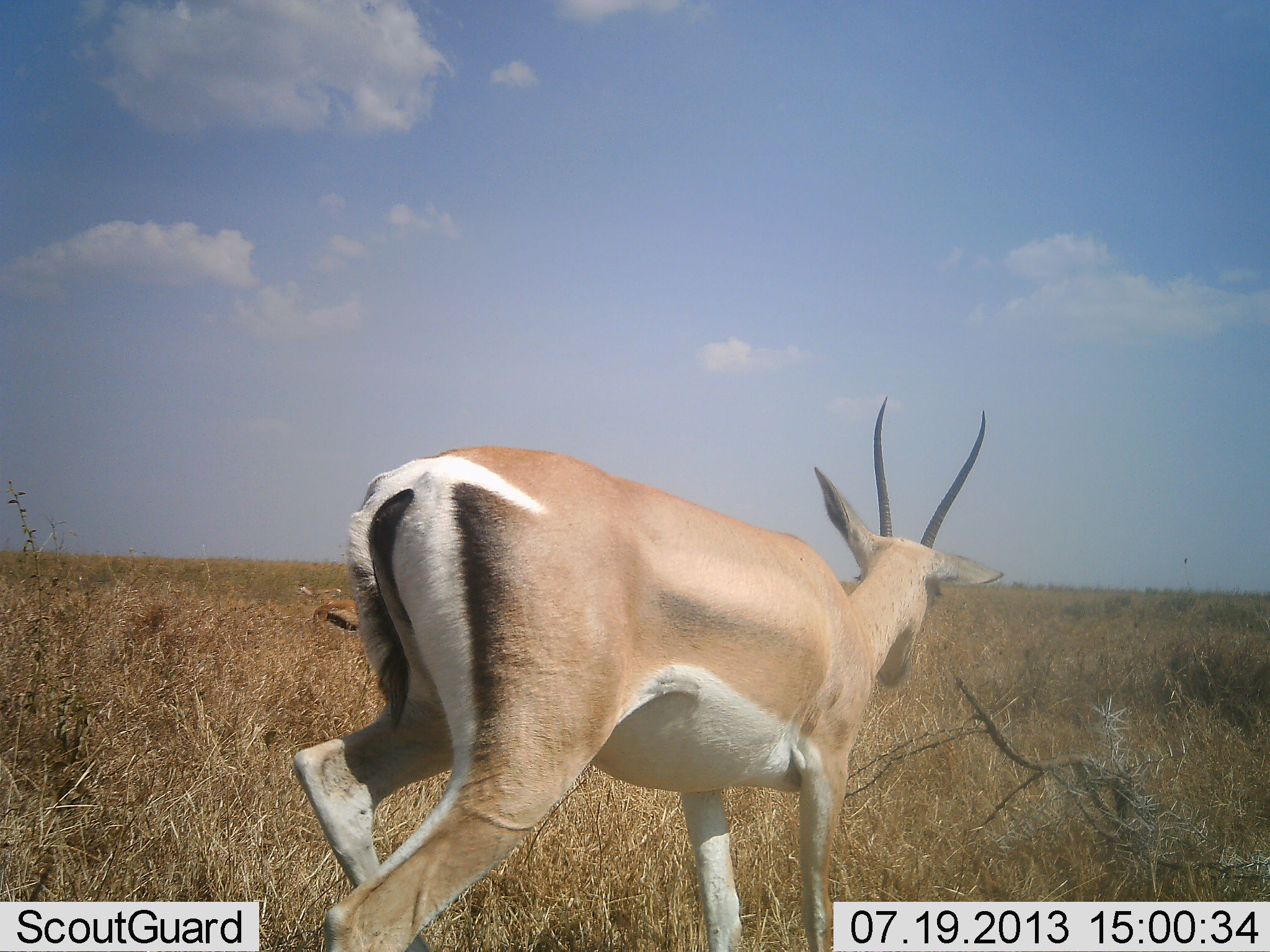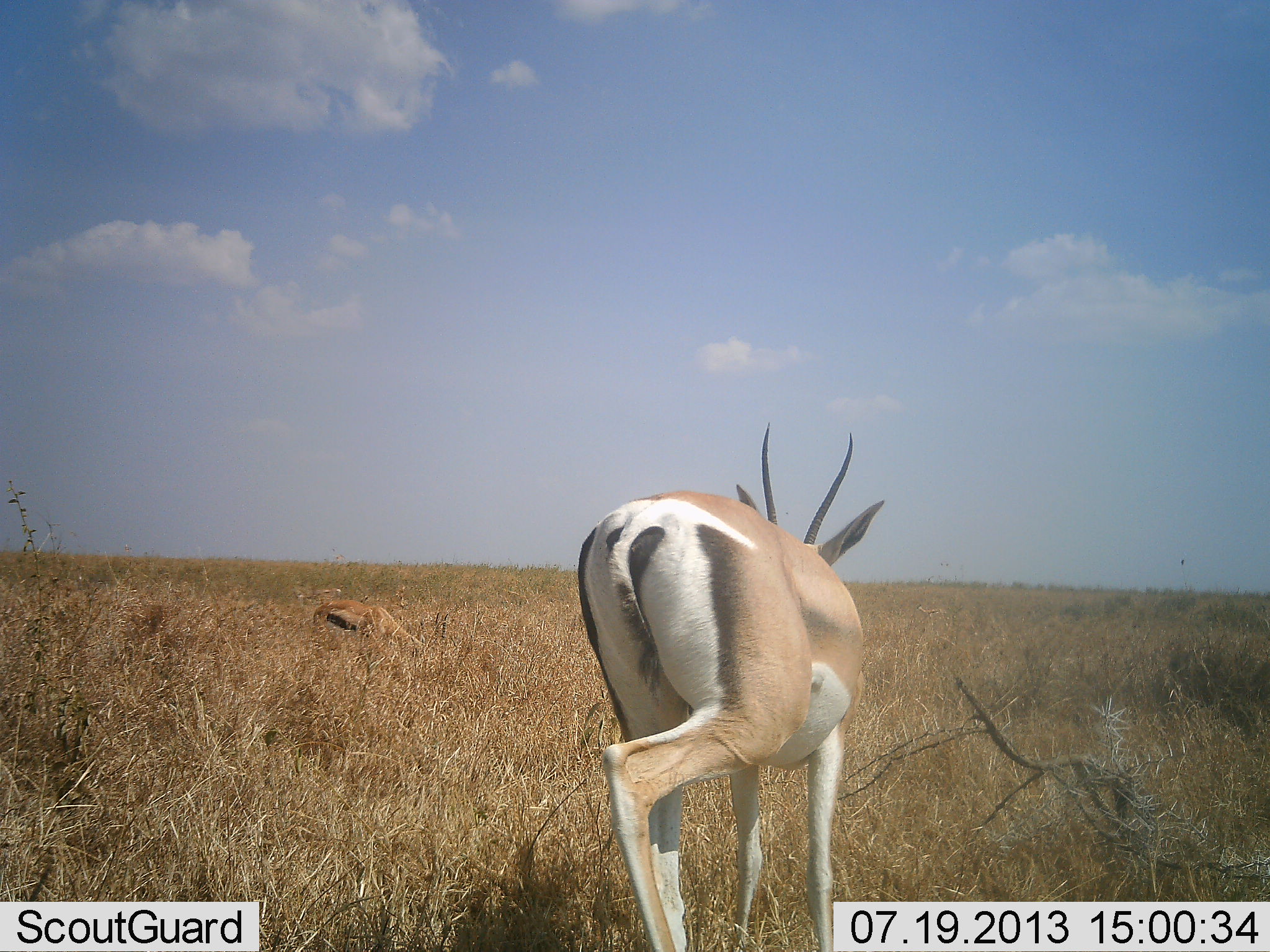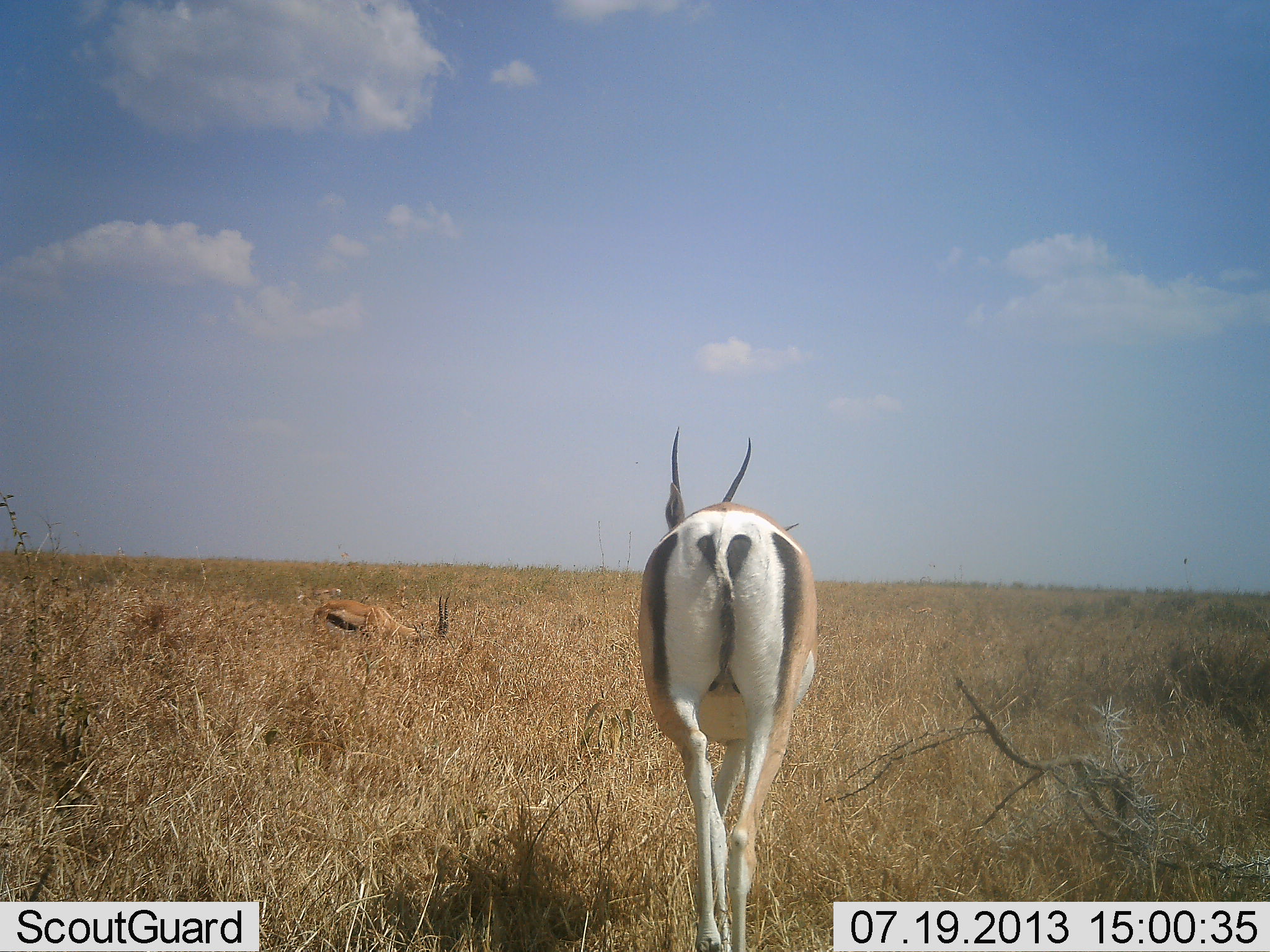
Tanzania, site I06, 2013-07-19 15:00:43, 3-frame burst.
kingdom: Animalia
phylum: Chordata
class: Mammalia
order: Artiodactyla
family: Bovidae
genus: Nanger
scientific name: Nanger granti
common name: grant's gazelle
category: gazellegrants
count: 1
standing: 11%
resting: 11%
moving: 89%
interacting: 0%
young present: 0%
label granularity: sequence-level